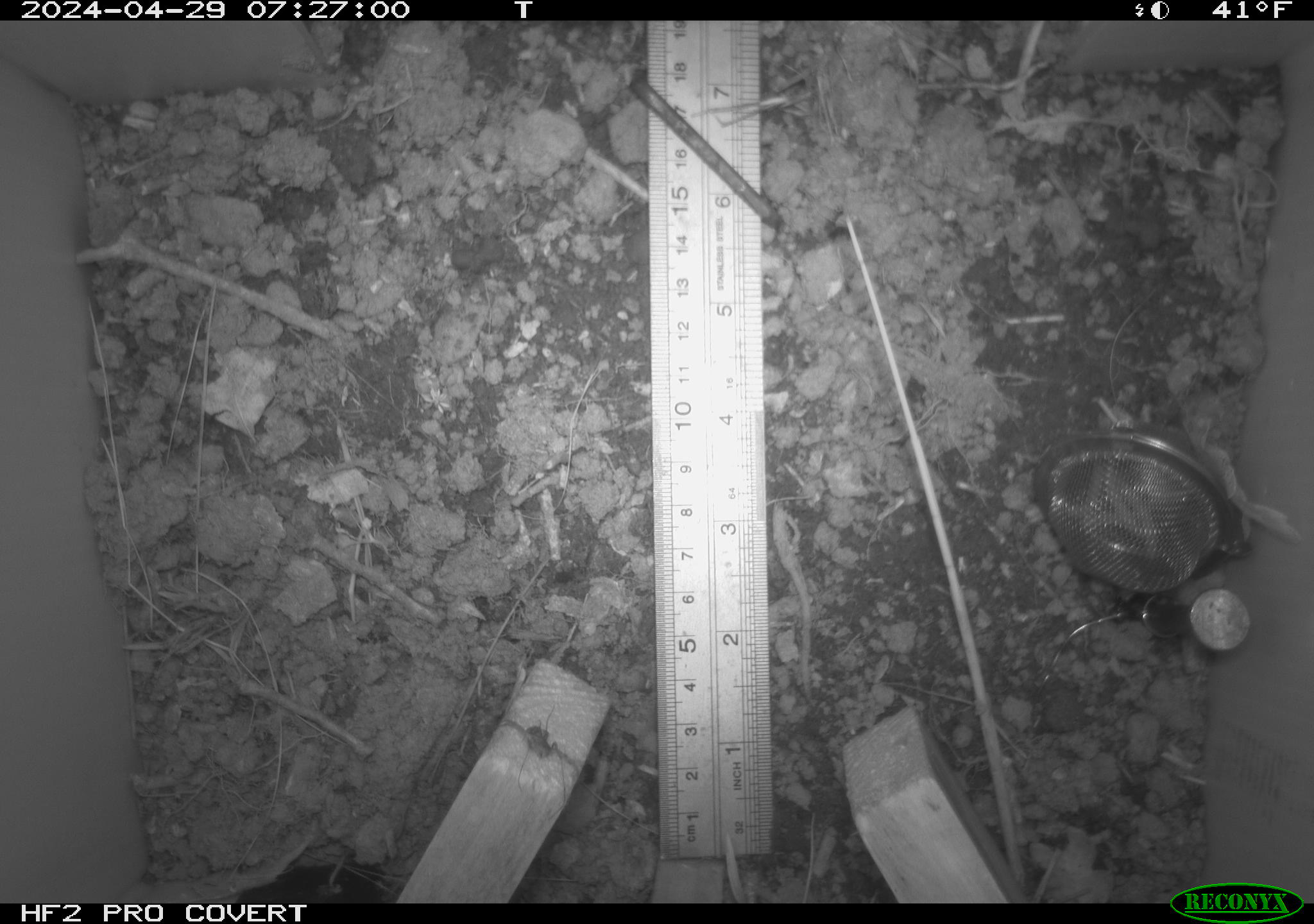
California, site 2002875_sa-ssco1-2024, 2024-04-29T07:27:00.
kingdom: Animalia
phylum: Arthropoda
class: Arachnida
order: Araneae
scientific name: Araneae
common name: spider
Spider (Araneae).